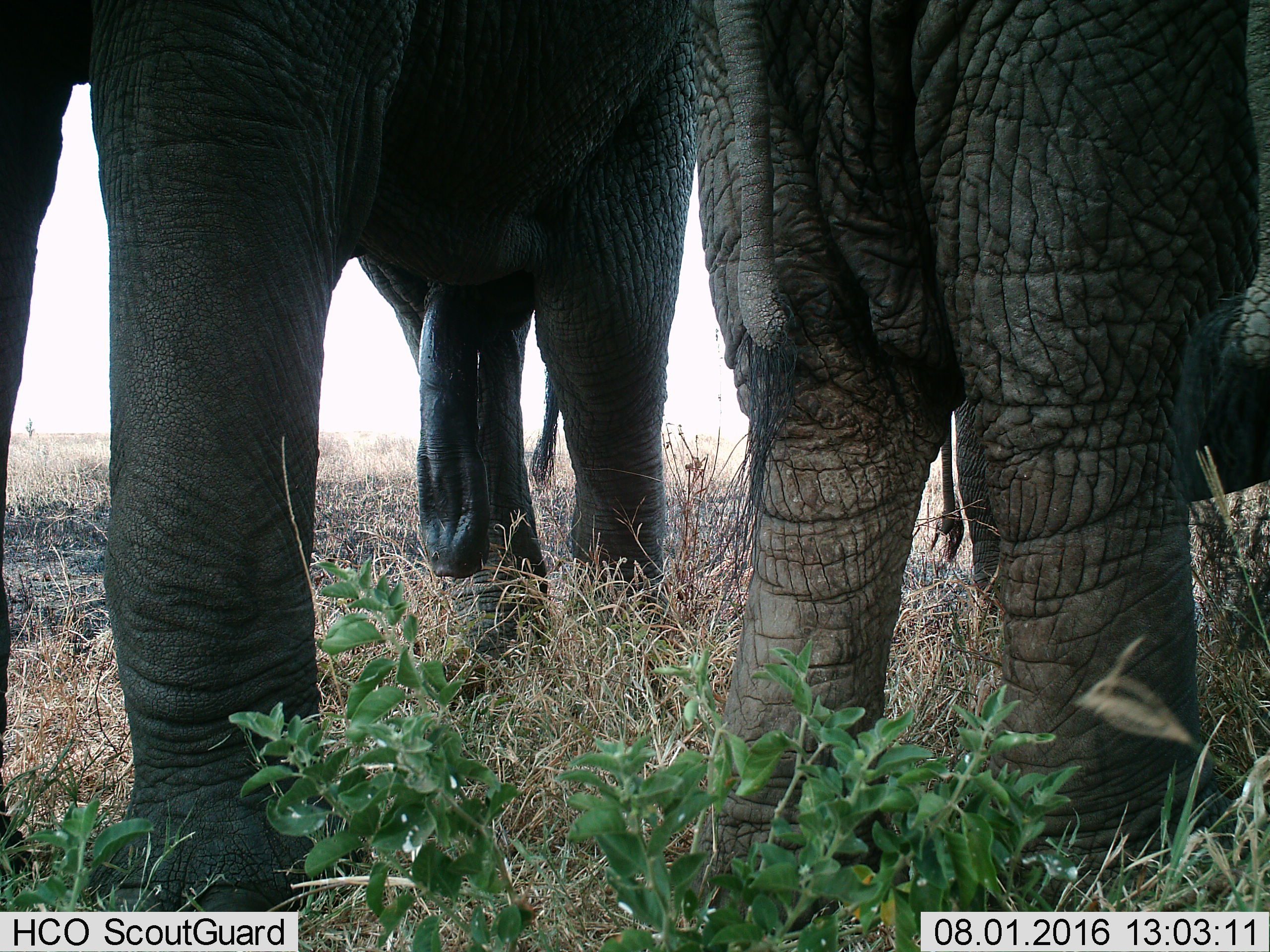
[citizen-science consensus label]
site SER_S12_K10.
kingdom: Animalia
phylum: Chordata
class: Mammalia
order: Proboscidea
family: Elephantidae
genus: Loxodonta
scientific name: Loxodonta africana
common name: african bush elephant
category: elephant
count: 2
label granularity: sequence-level